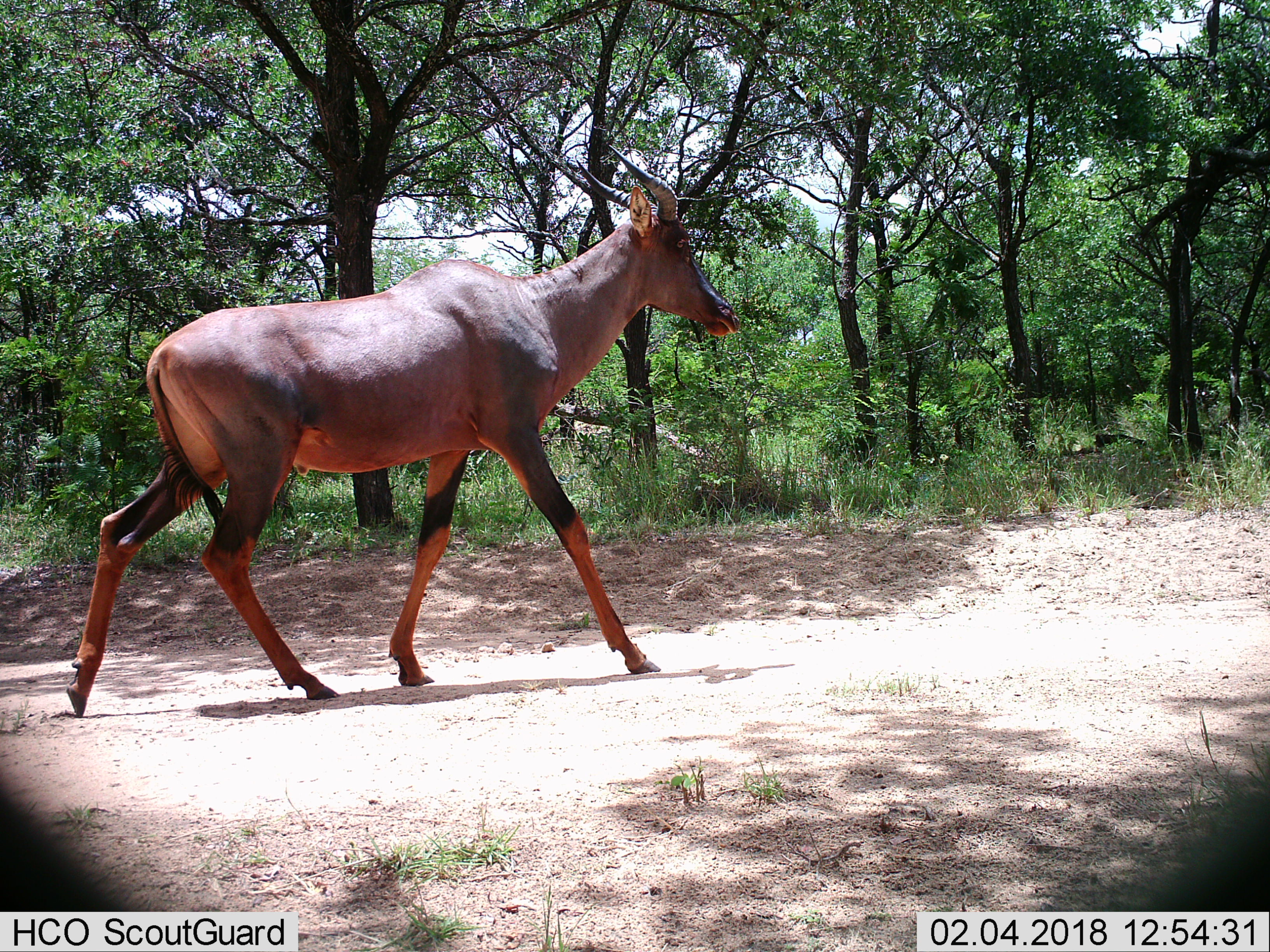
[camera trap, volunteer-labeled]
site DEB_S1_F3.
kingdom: Animalia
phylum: Chordata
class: Mammalia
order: Artiodactyla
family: Bovidae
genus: Damaliscus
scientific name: Damaliscus lunatus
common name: tsessebe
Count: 1.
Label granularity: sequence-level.